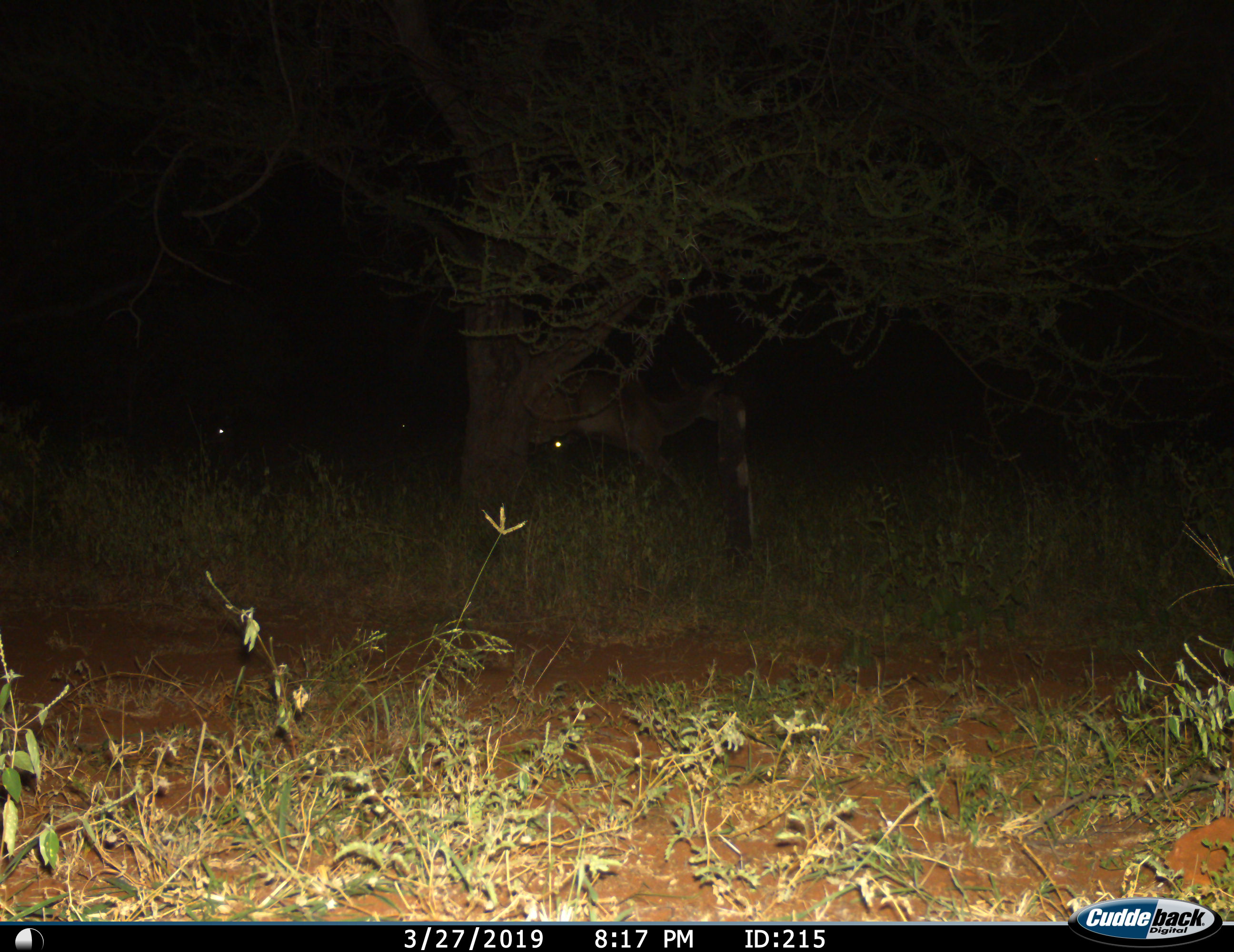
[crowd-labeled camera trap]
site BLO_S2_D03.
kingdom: Animalia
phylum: Chordata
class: Mammalia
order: Artiodactyla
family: Bovidae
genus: Tragelaphus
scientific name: Tragelaphus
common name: kudu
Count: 1.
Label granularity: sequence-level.